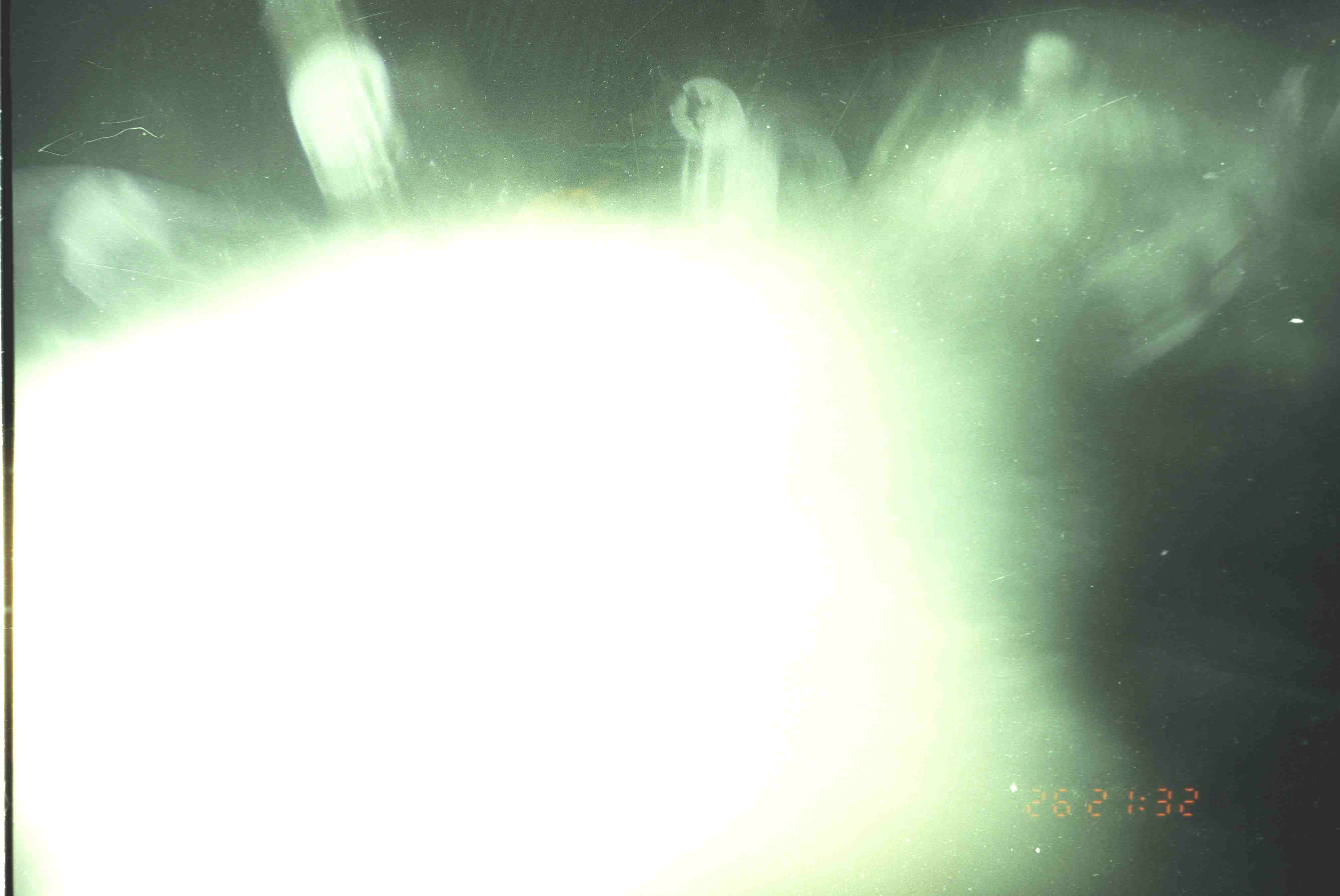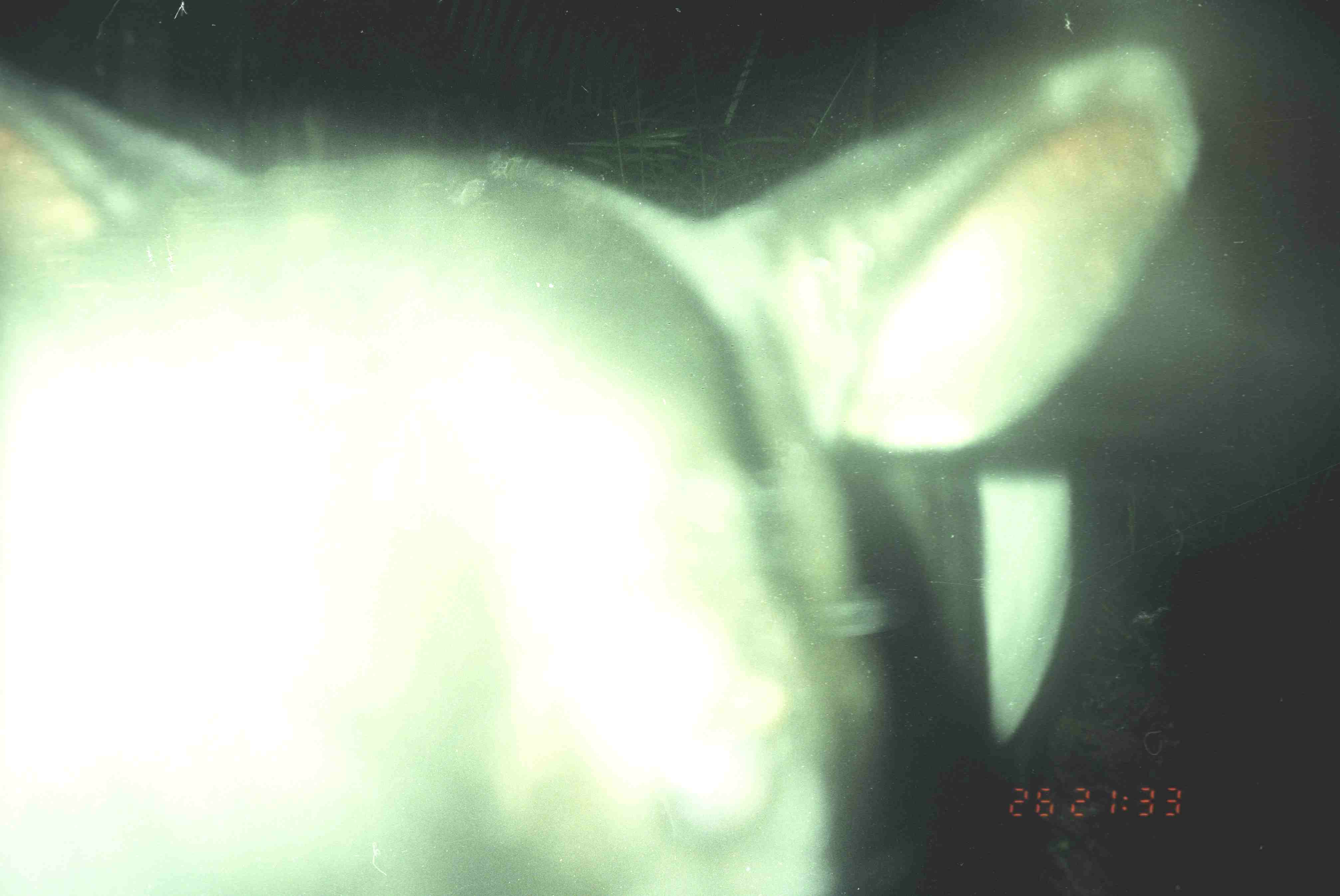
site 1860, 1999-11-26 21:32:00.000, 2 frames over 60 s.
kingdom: Animalia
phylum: Chordata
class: Mammalia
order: Perissodactyla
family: Tapiridae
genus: Tapirus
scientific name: Tapirus indicus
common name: malayan tapir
Tapirus indicus (malayan tapir), count 1.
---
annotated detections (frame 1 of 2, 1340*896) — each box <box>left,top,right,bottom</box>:
tapirus indicus: <box>0,0,1337,896</box>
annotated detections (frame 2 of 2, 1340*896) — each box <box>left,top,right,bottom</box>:
tapirus indicus: <box>0,21,1210,894</box>